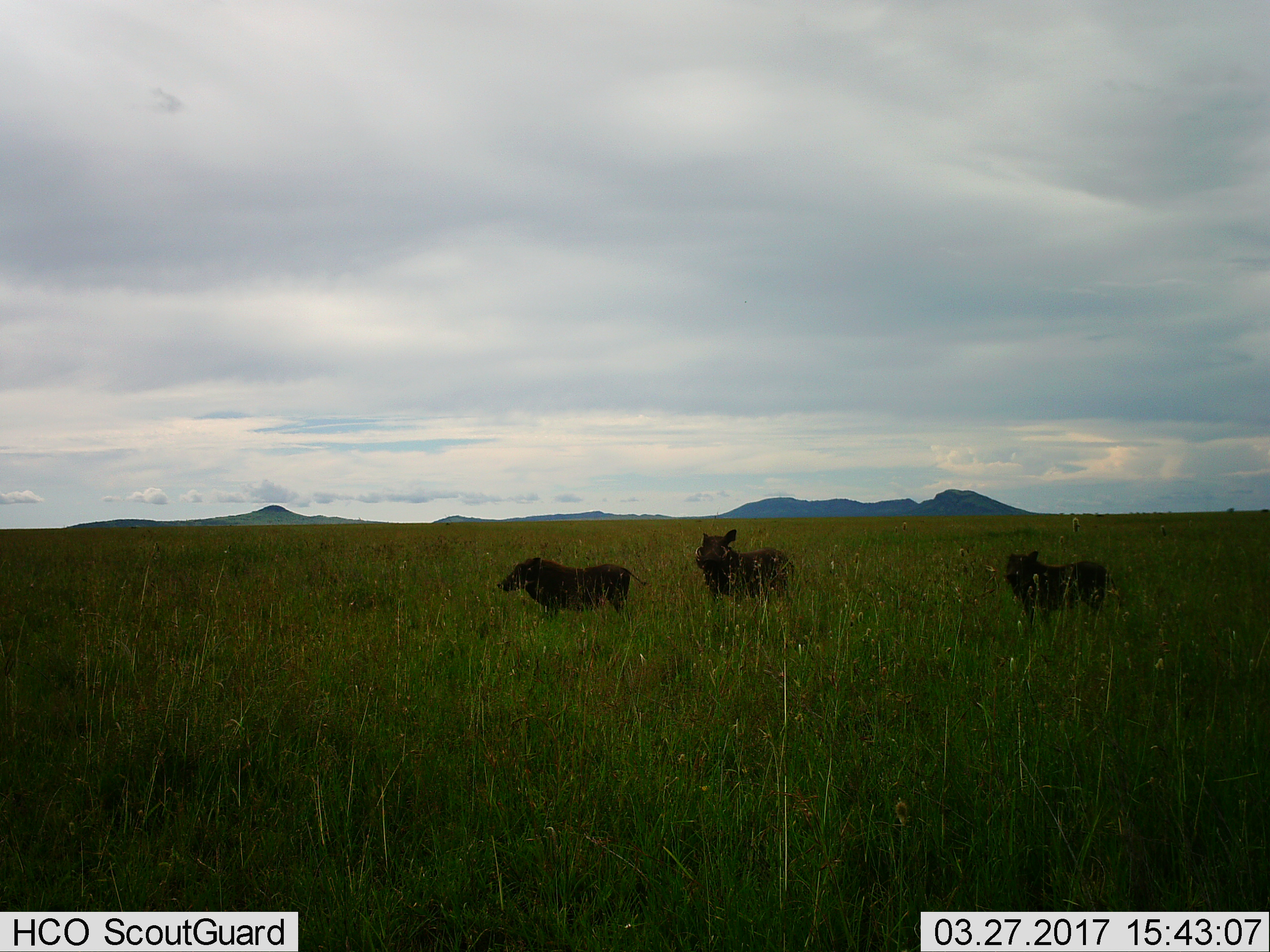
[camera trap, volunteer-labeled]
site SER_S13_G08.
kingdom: Animalia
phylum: Chordata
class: Mammalia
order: Artiodactyla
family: Suidae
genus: Phacochoerus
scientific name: Phacochoerus africanus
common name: warthog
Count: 3.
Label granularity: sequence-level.